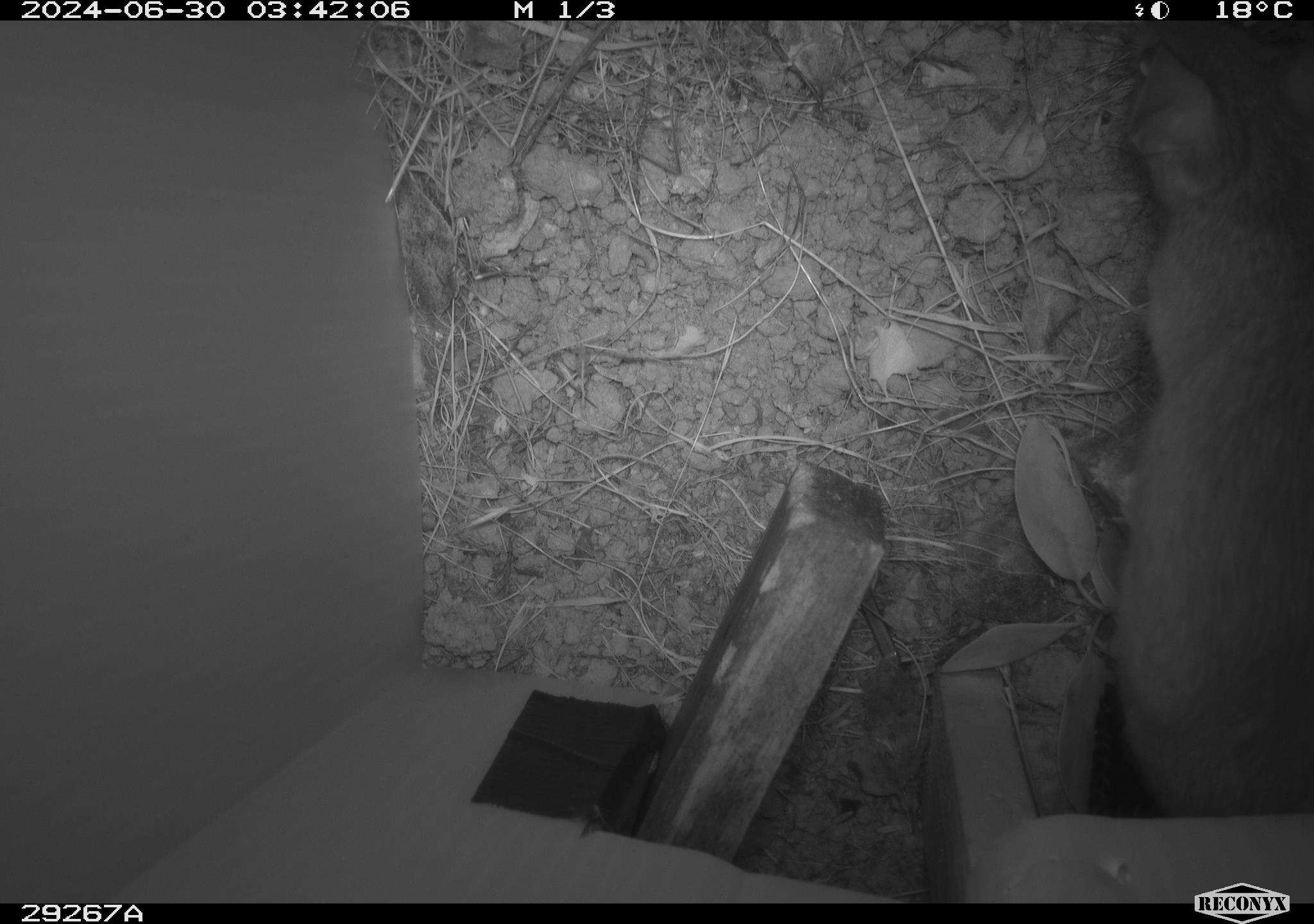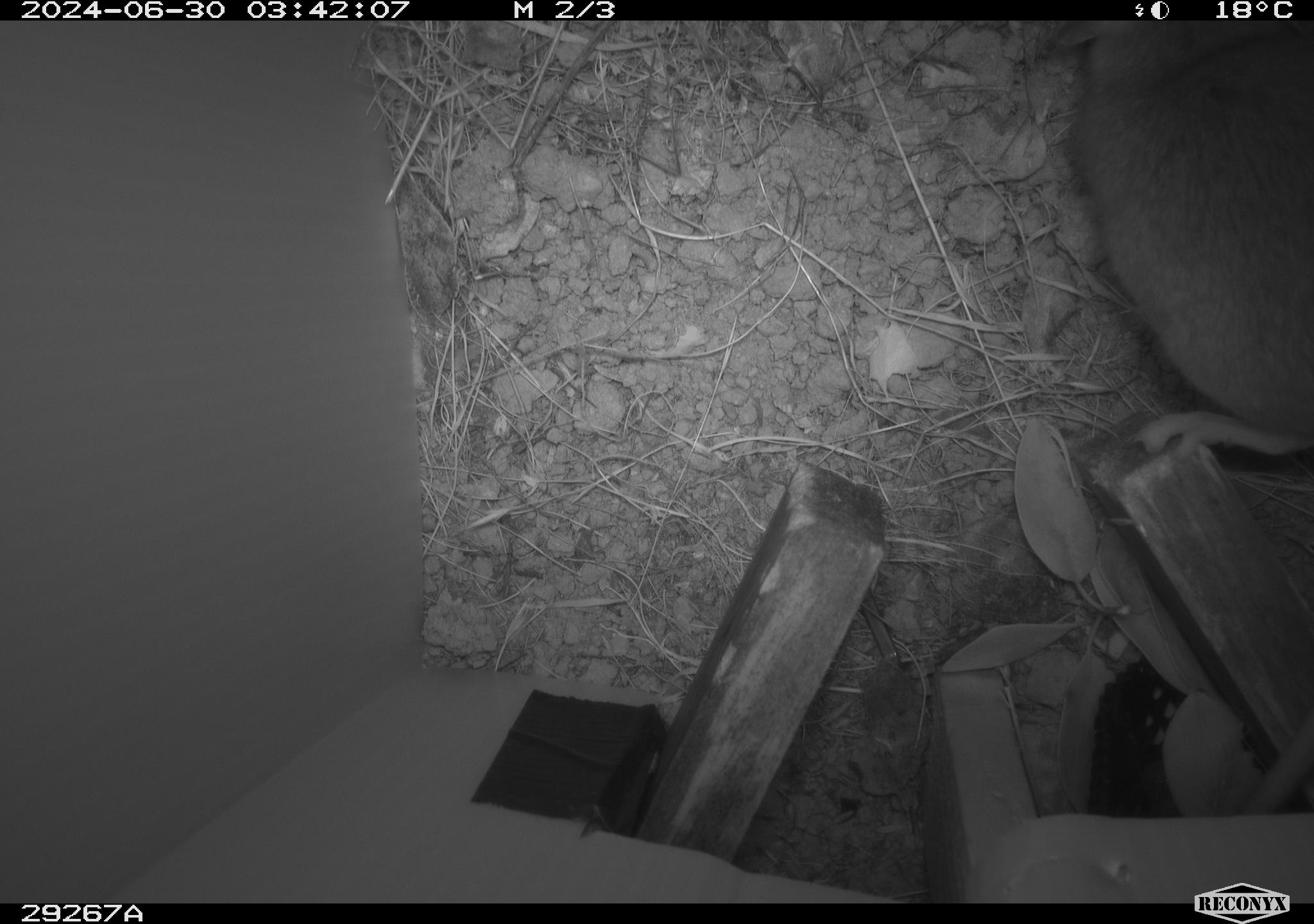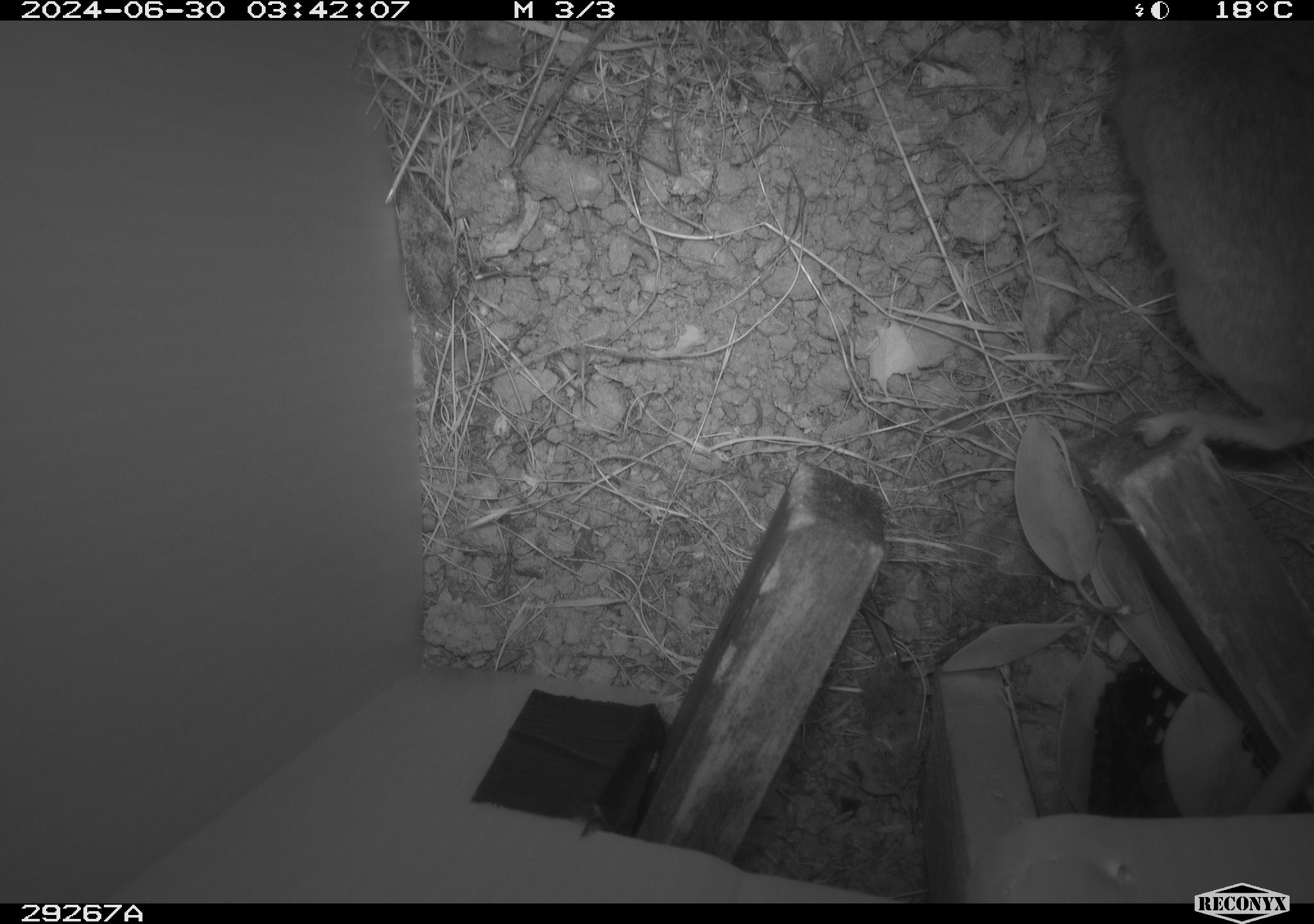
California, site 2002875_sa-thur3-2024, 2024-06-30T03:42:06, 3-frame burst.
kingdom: Animalia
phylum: Chordata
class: Mammalia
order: Rodentia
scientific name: Rodentia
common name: rodent